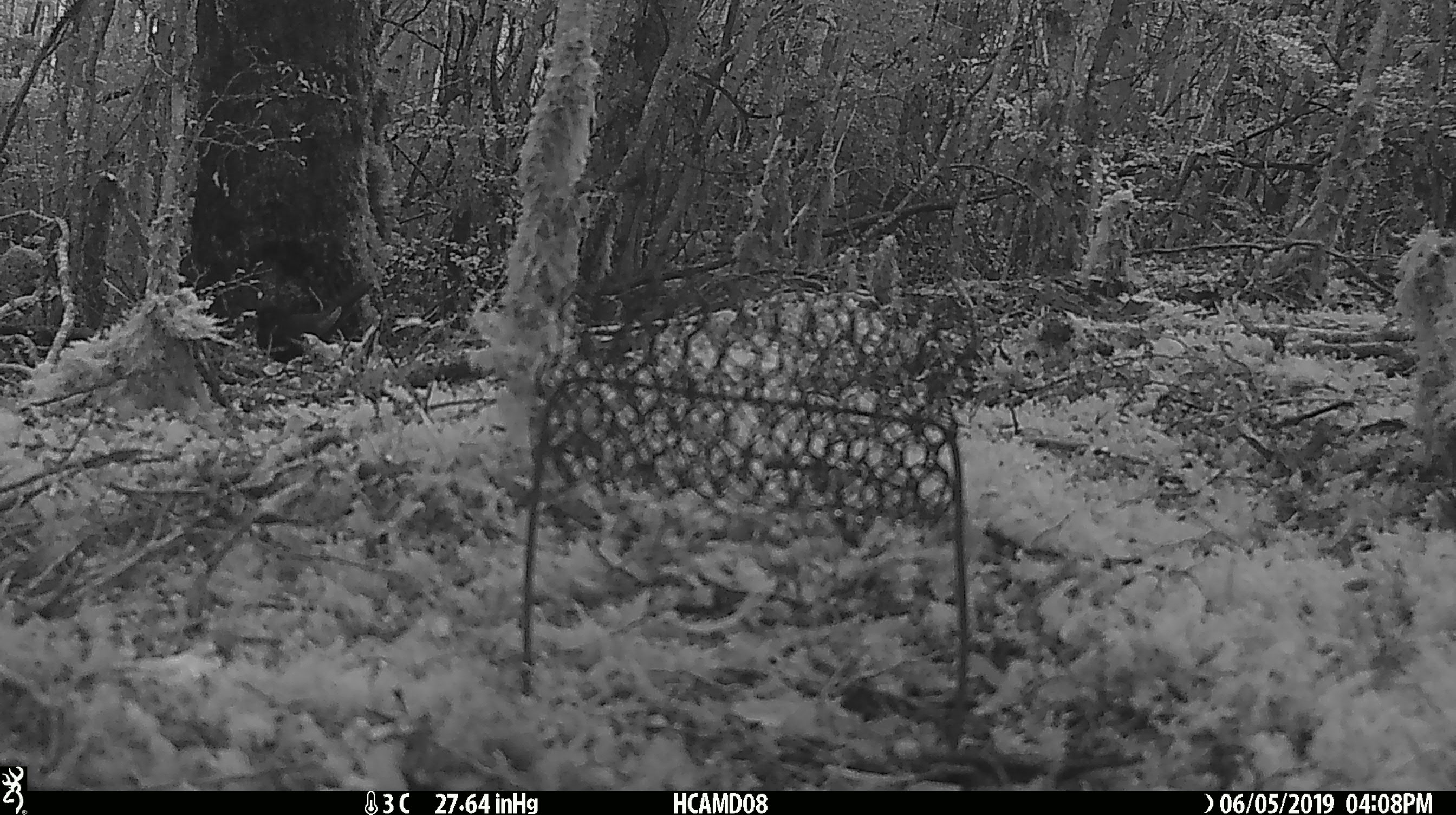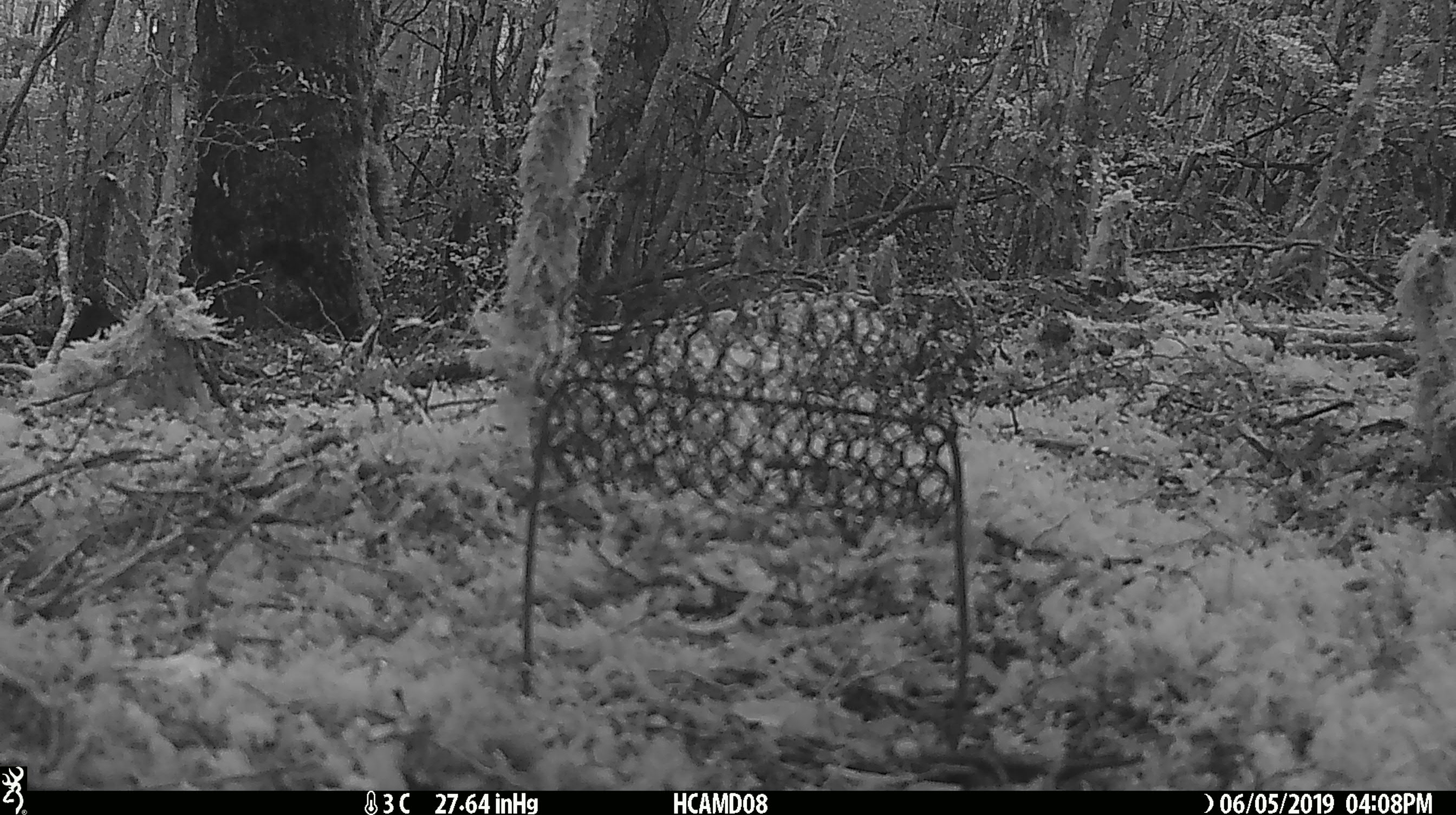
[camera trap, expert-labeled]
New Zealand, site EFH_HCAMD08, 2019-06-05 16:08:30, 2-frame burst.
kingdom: Animalia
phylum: Chordata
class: Aves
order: Passeriformes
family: Turdidae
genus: Turdus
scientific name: Turdus merula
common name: eurasian blackbird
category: blackbird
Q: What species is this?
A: Blackbird (eurasian blackbird) (Turdus merula).